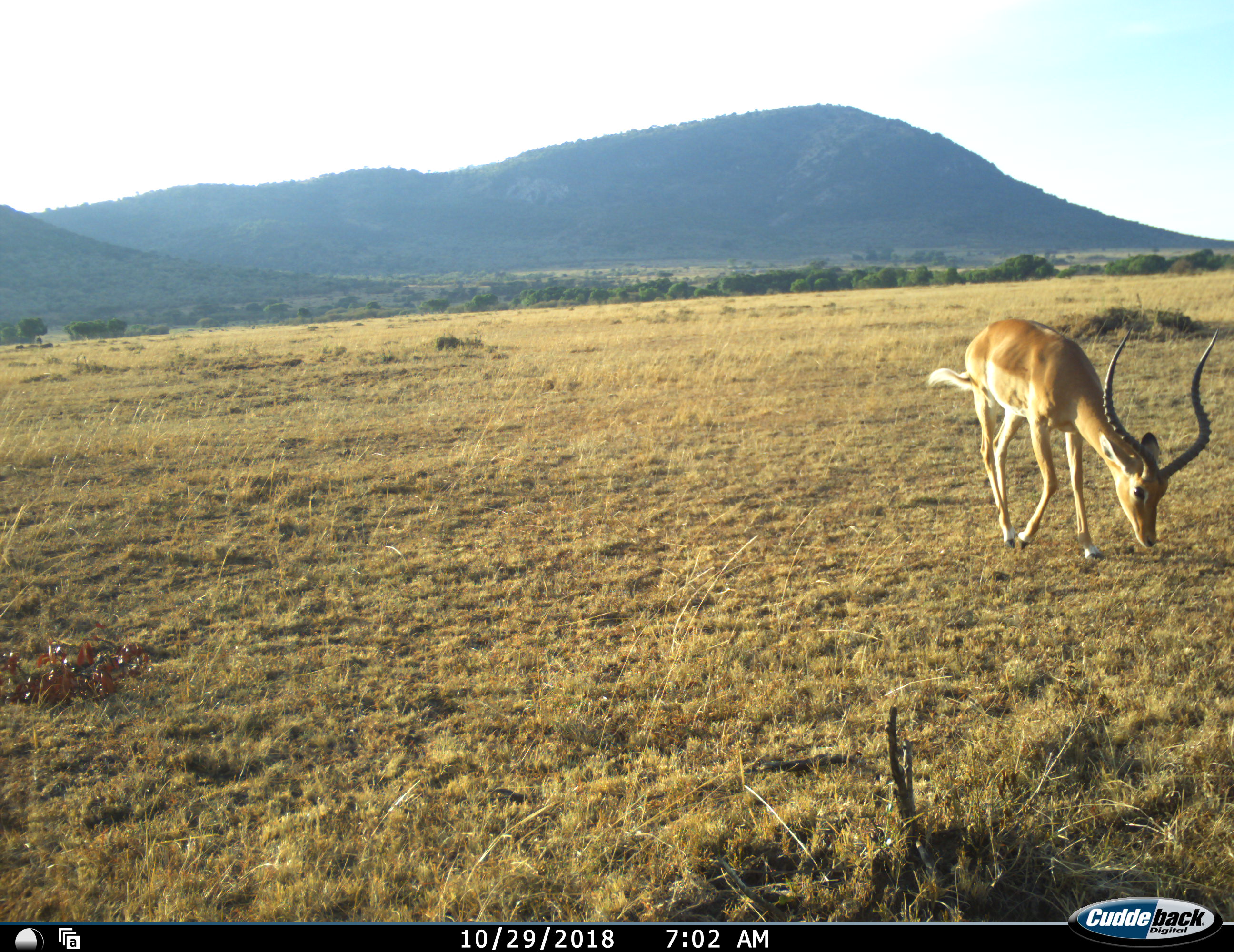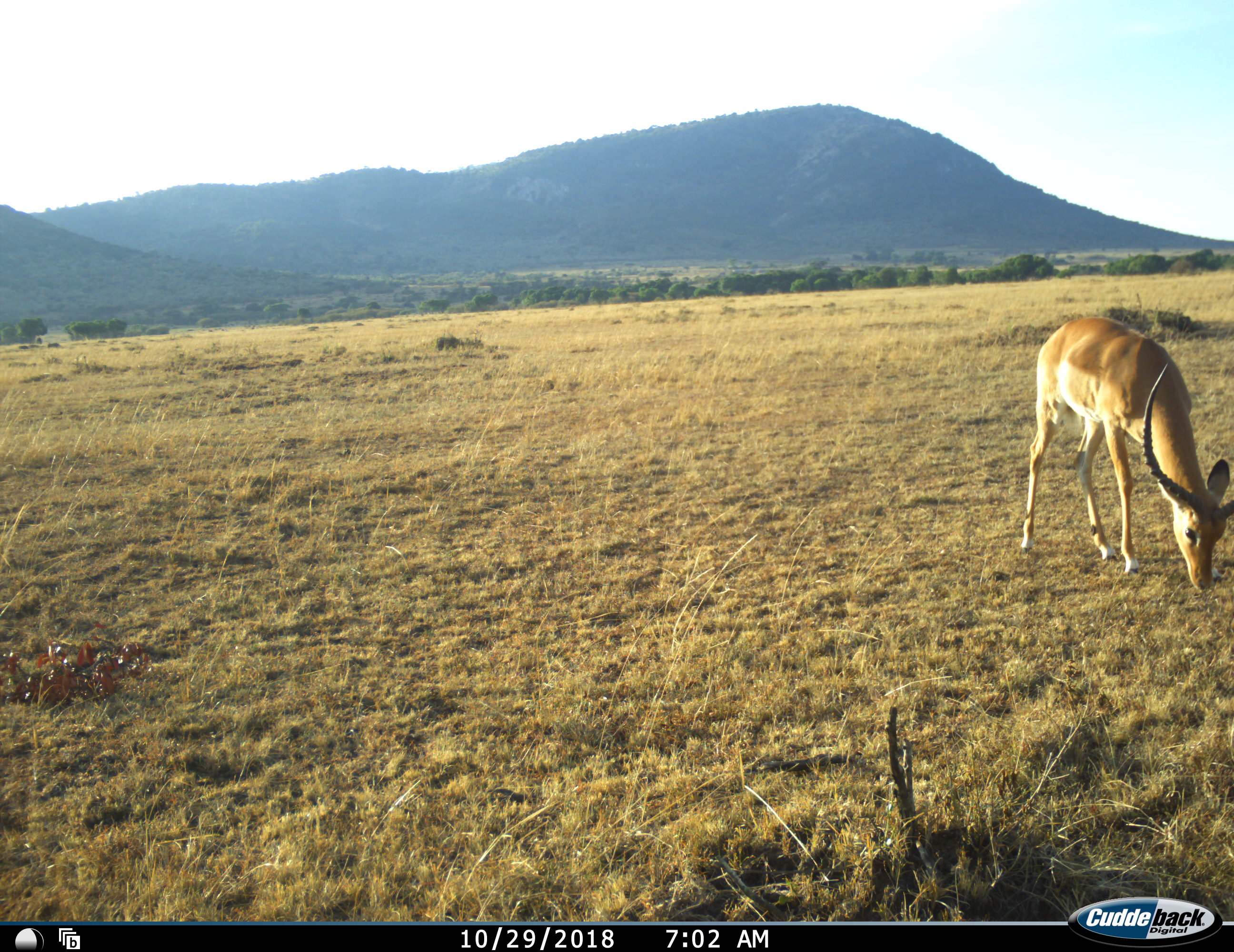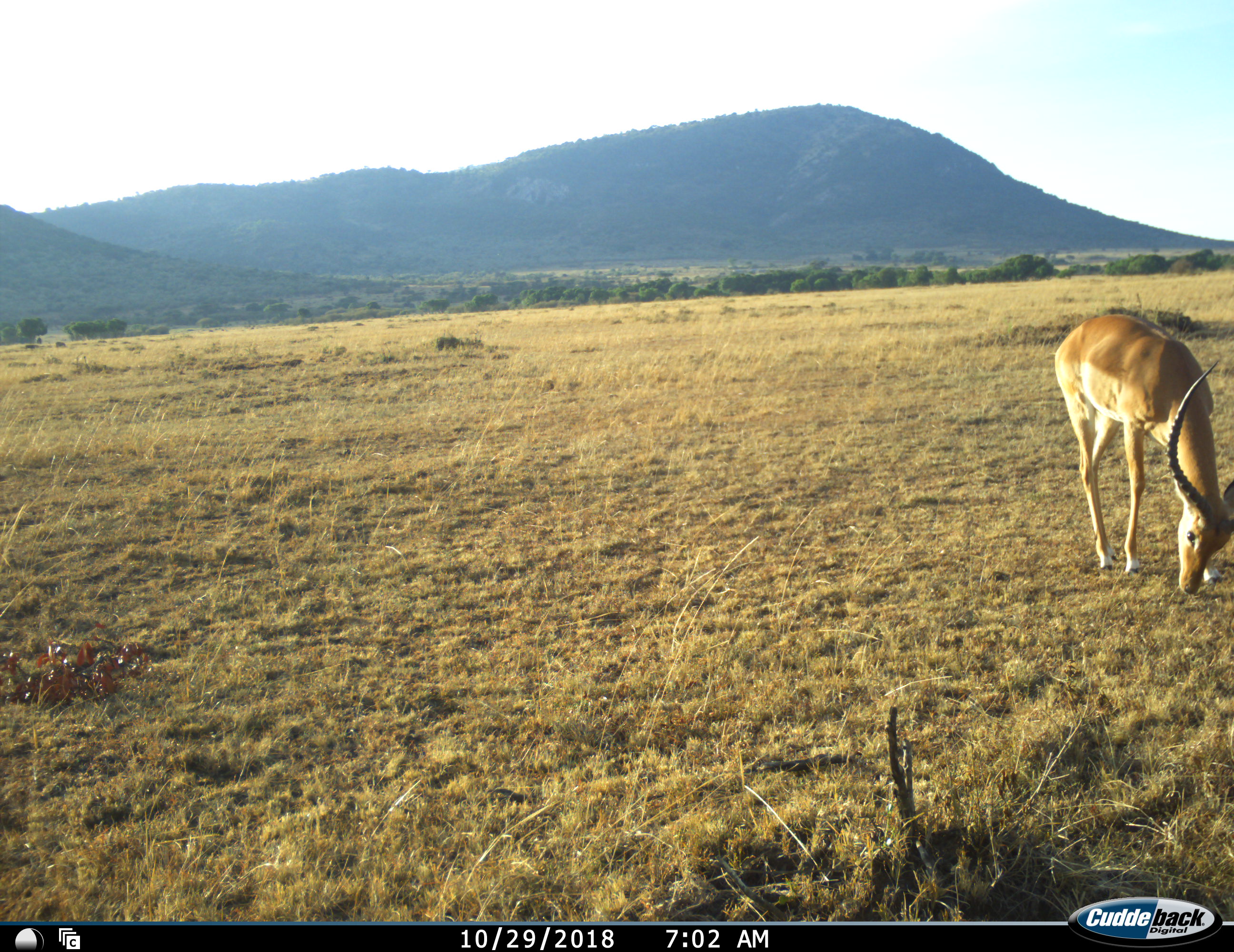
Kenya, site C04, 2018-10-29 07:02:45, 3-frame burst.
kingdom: Animalia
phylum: Chordata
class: Mammalia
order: Artiodactyla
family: Bovidae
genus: Aepyceros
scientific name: Aepyceros melampus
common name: impala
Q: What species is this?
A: Impala (Aepyceros melampus).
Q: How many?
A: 1.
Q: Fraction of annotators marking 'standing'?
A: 10%.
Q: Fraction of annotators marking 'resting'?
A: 0%.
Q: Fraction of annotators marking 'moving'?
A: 20%.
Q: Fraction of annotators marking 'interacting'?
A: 0%.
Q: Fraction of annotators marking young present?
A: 0%.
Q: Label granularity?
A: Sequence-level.